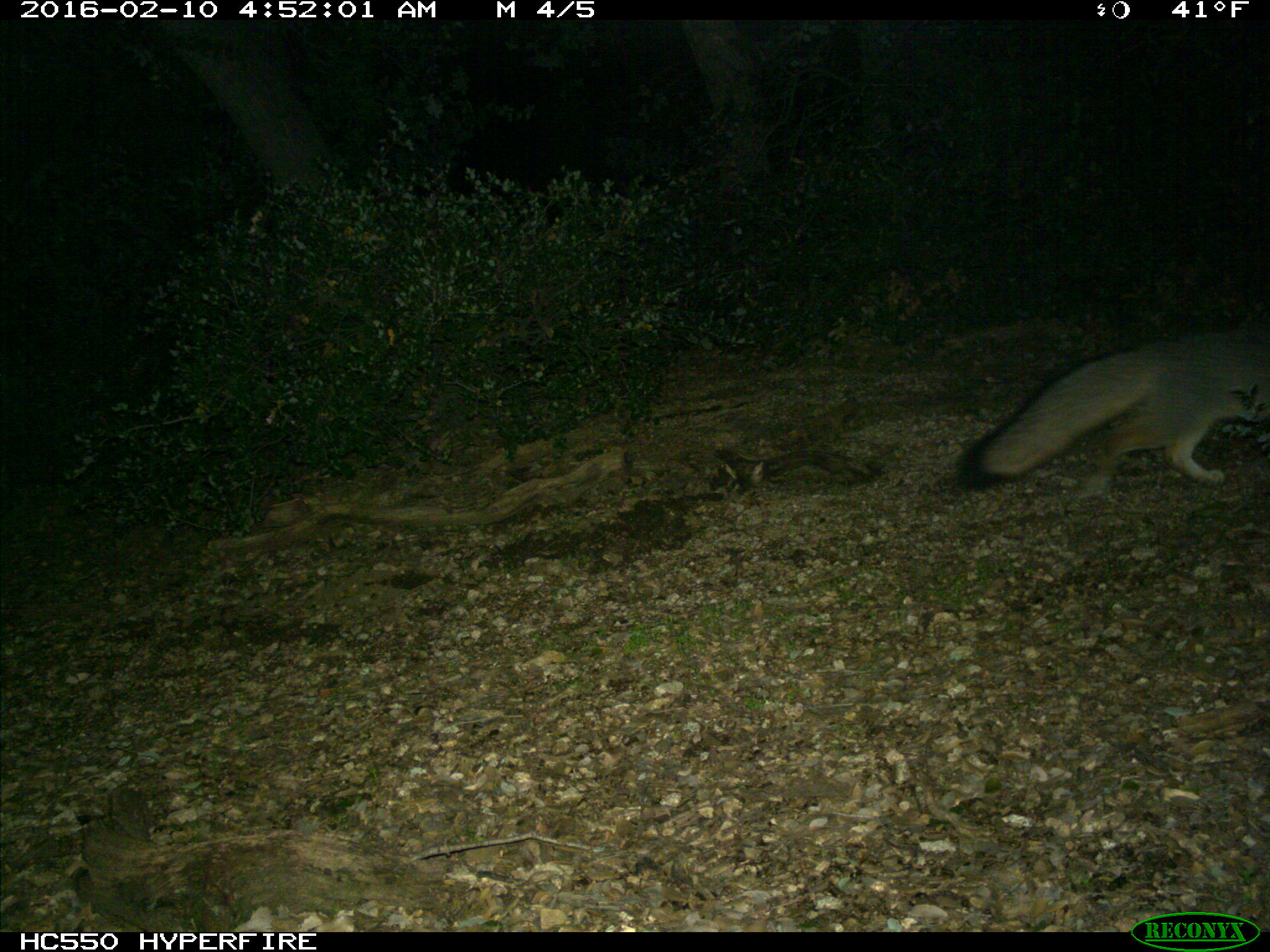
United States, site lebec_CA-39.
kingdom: Animalia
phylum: Chordata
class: Mammalia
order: Carnivora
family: Canidae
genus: Urocyon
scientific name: Urocyon cinereoargenteus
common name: gray fox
Urocyon cinereoargenteus (gray fox).